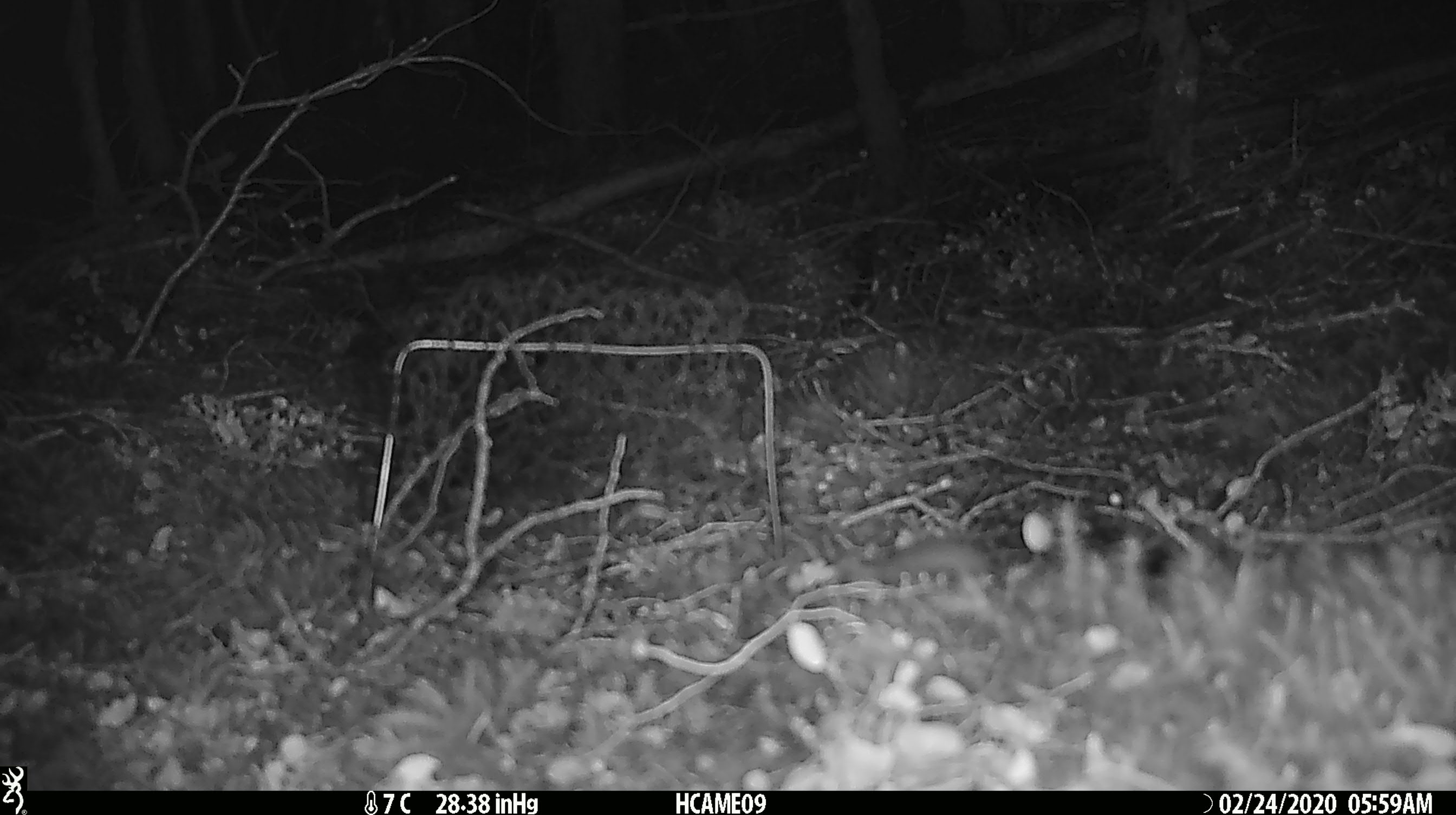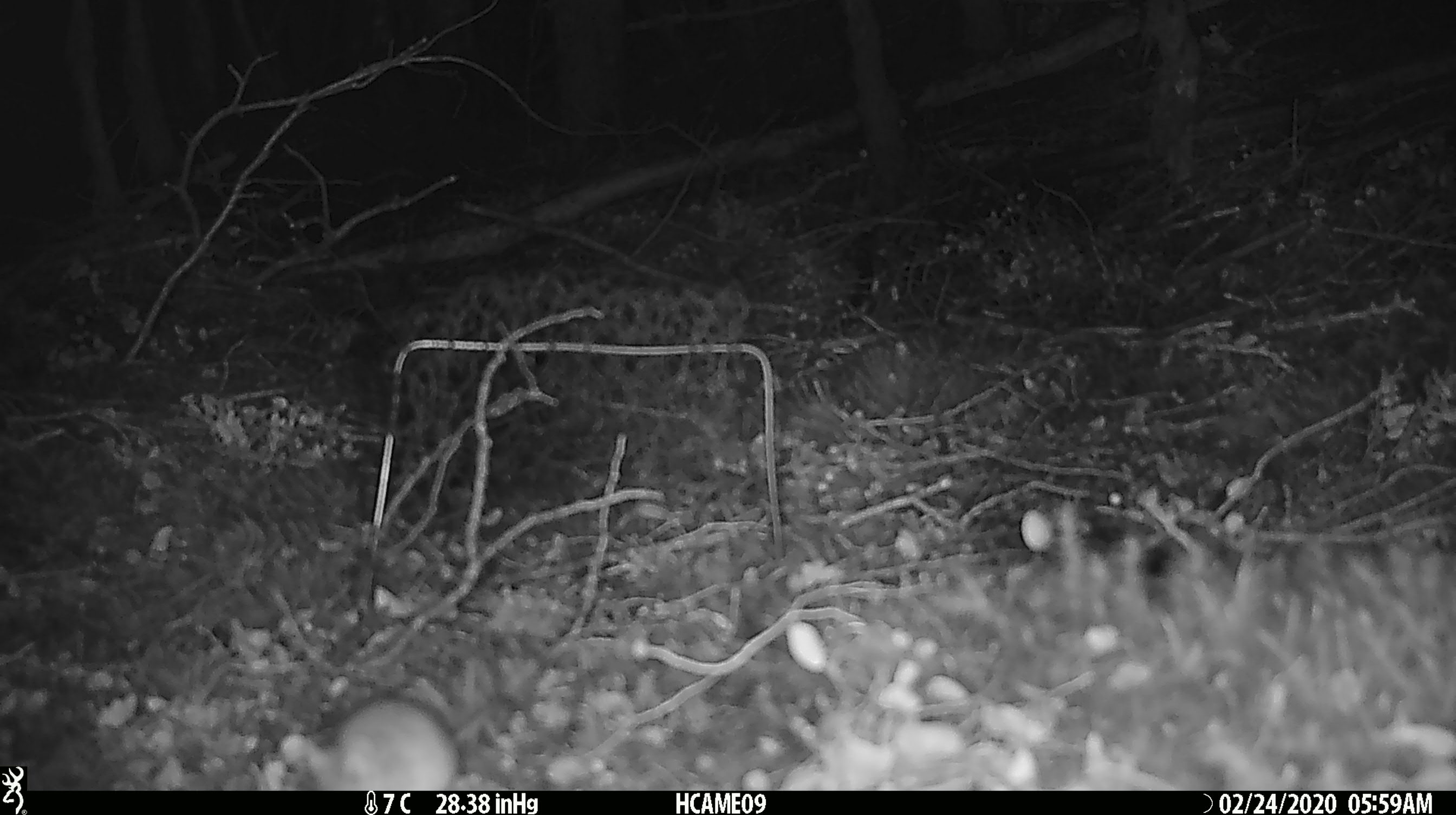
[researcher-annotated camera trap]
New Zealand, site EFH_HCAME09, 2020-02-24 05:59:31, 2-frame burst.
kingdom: Animalia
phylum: Chordata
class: Mammalia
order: Rodentia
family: Muridae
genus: Mus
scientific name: Mus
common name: mouse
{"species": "mouse (Mus)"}